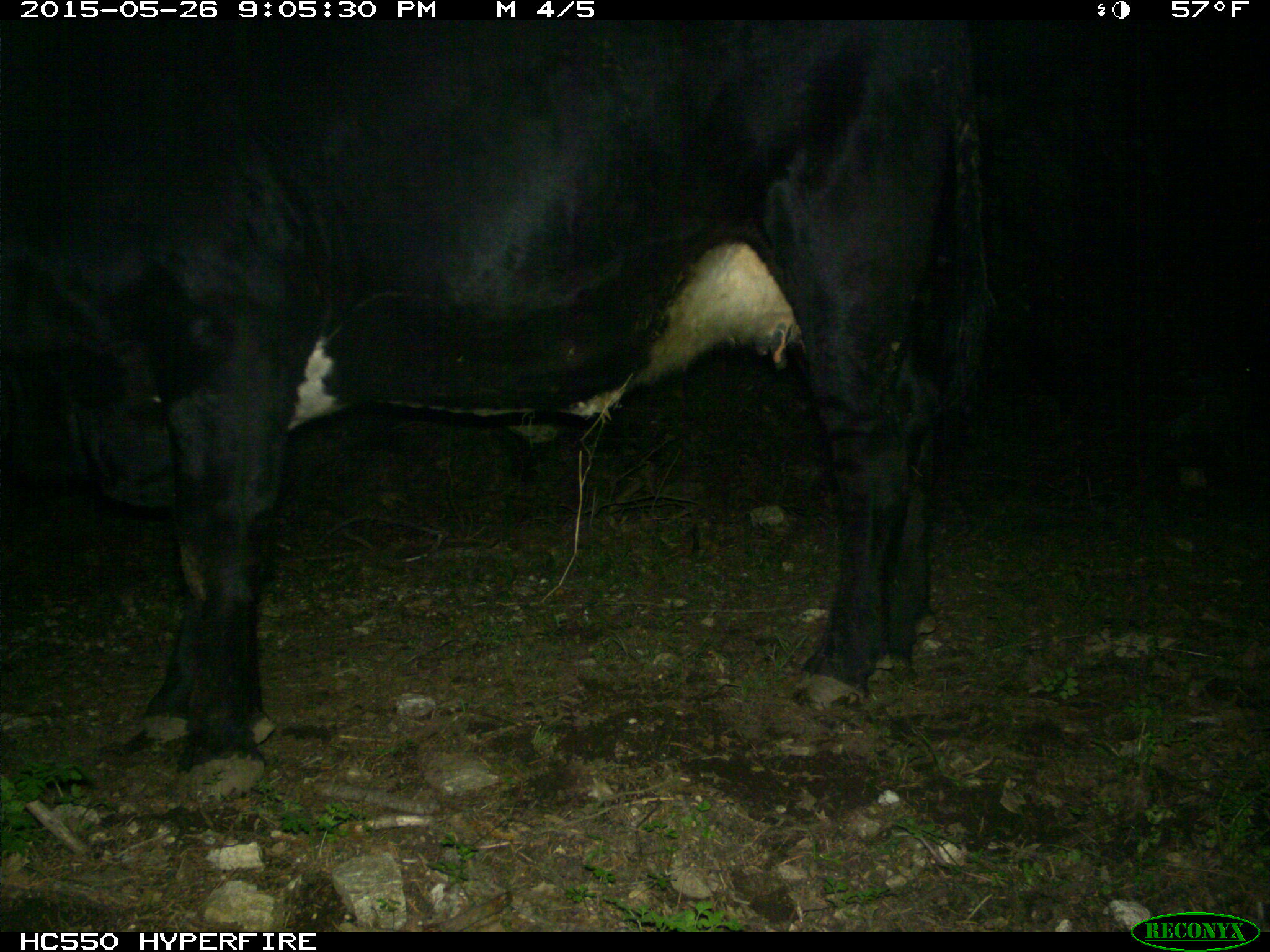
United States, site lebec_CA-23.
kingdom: Animalia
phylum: Chordata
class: Mammalia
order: Artiodactyla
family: Bovidae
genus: Bos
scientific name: Bos taurus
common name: domestic cow